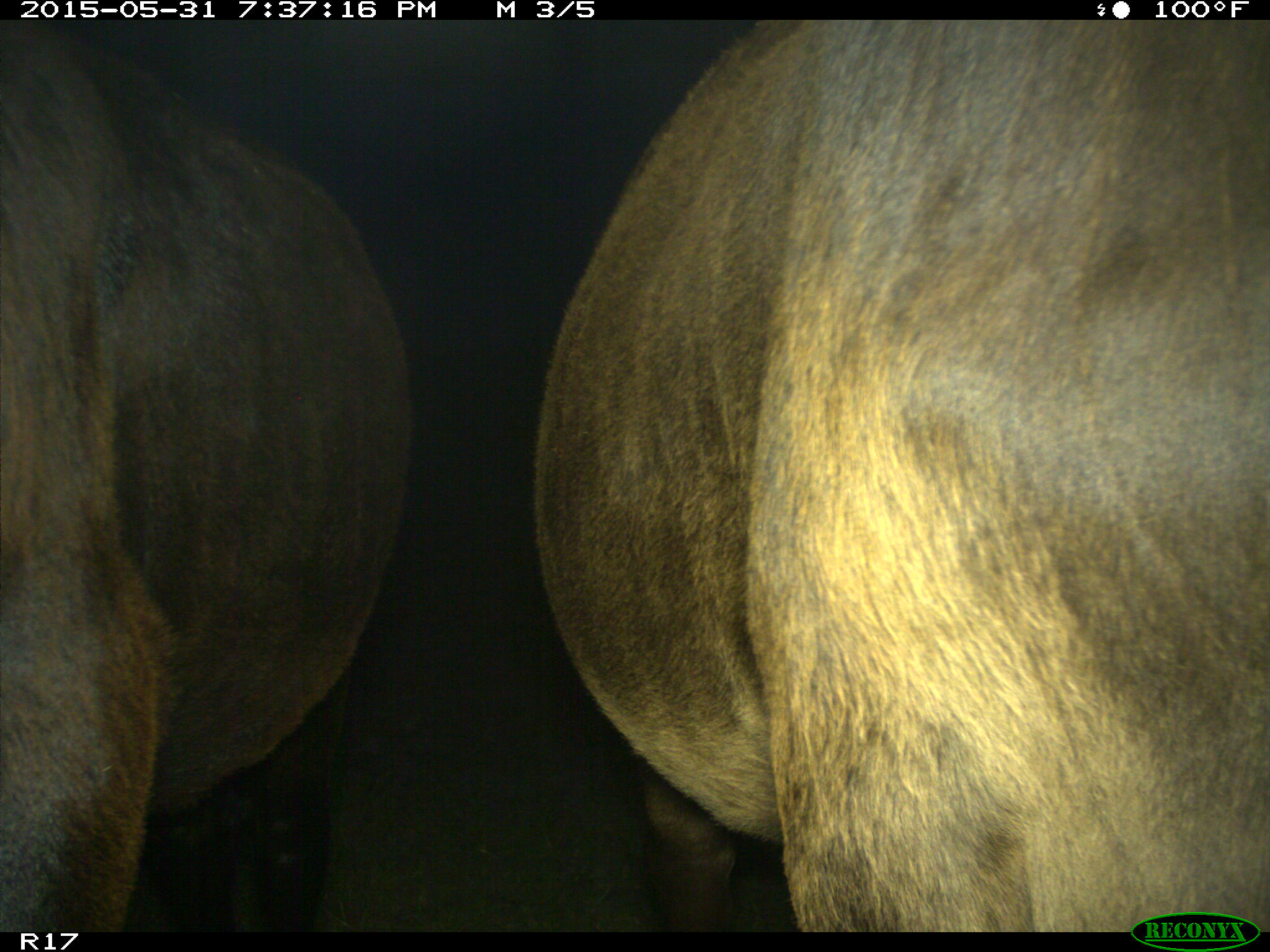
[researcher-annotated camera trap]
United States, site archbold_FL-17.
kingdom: Animalia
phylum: Chordata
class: Mammalia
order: Artiodactyla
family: Bovidae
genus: Bos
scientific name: Bos taurus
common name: domestic cow